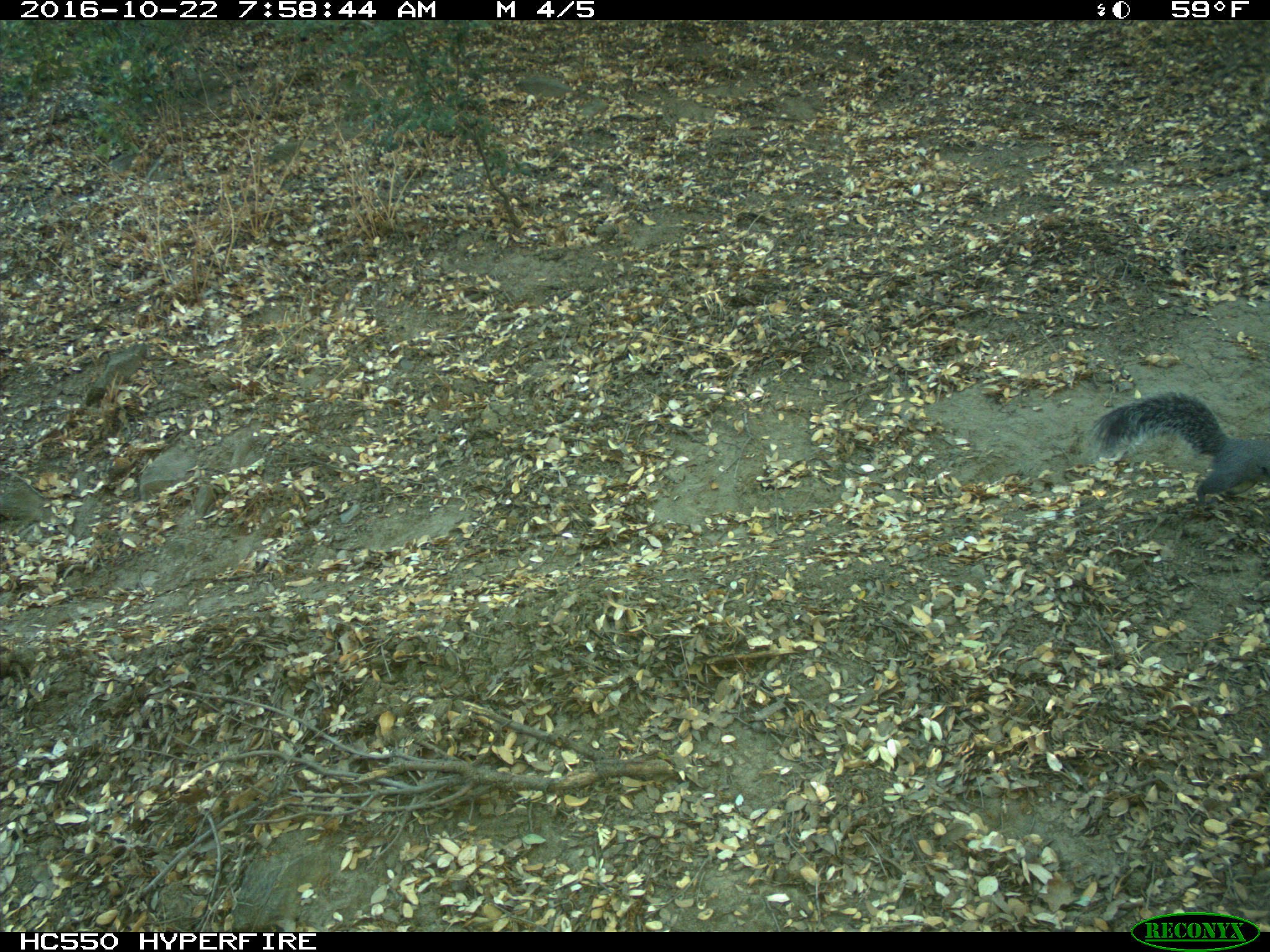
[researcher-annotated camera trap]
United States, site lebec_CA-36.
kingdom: Animalia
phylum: Chordata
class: Mammalia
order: Rodentia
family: Sciuridae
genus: Sciurus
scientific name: Sciurus carolinensis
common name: eastern gray squirrel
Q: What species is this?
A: Sciurus carolinensis (eastern gray squirrel).